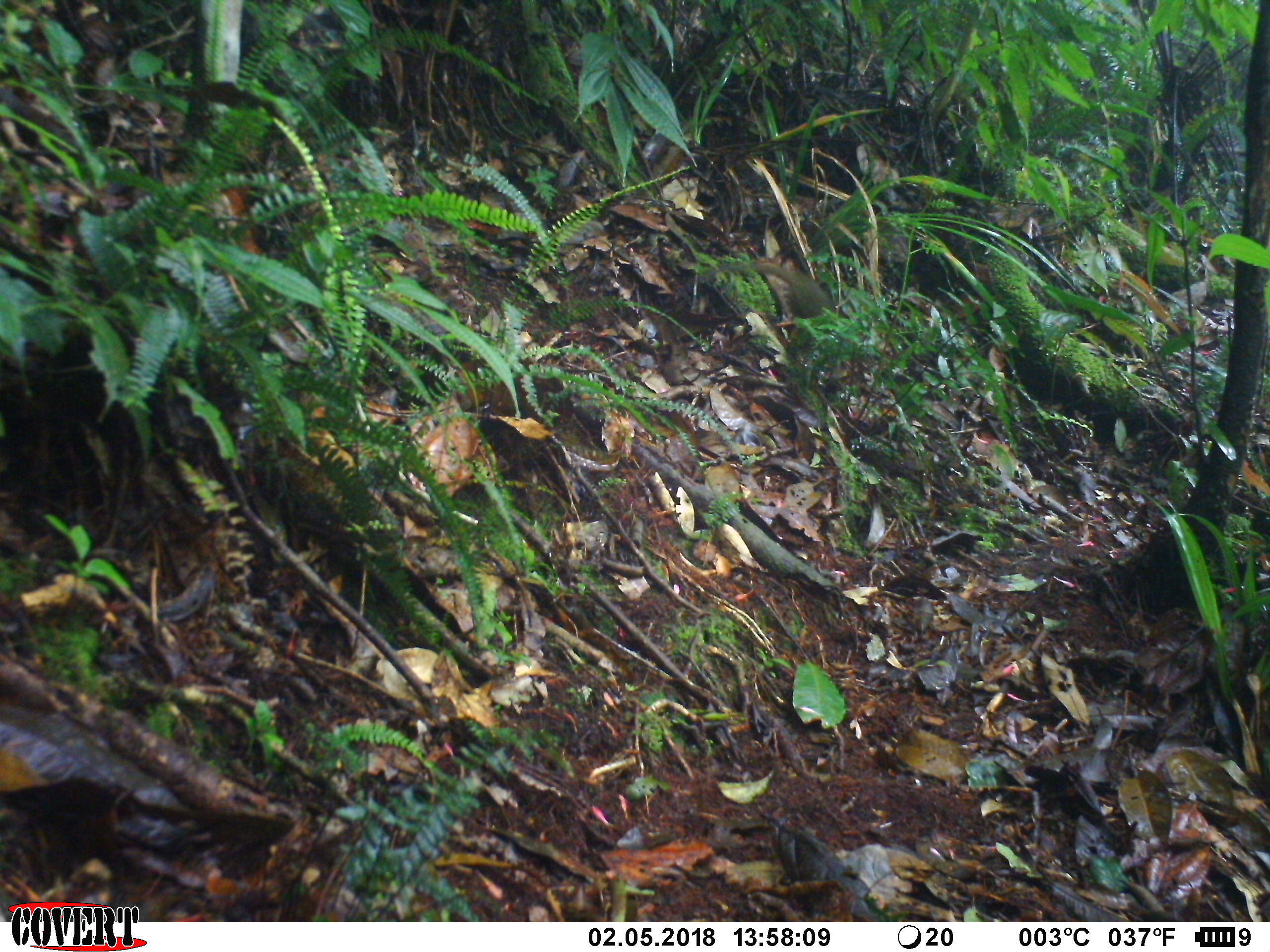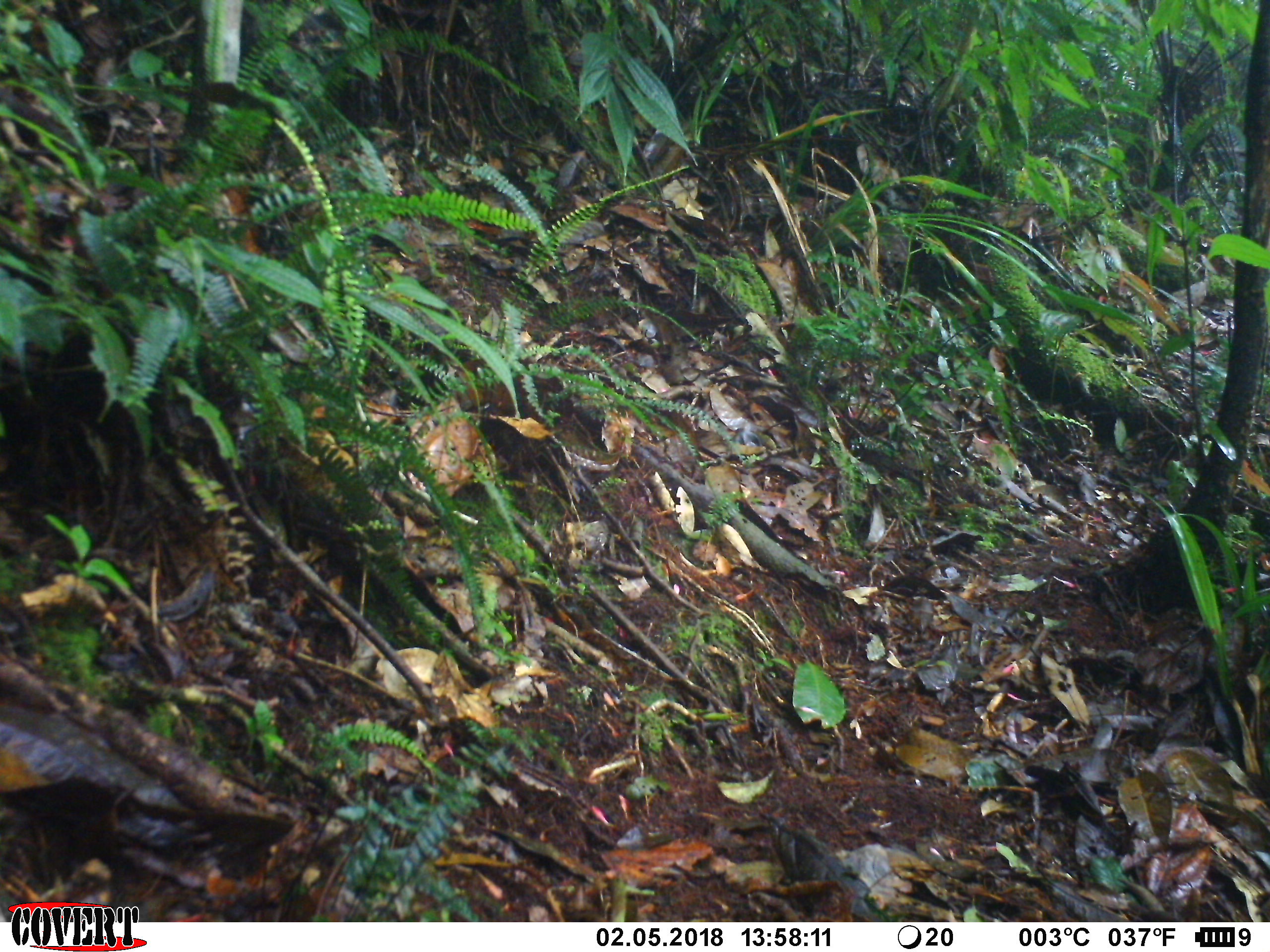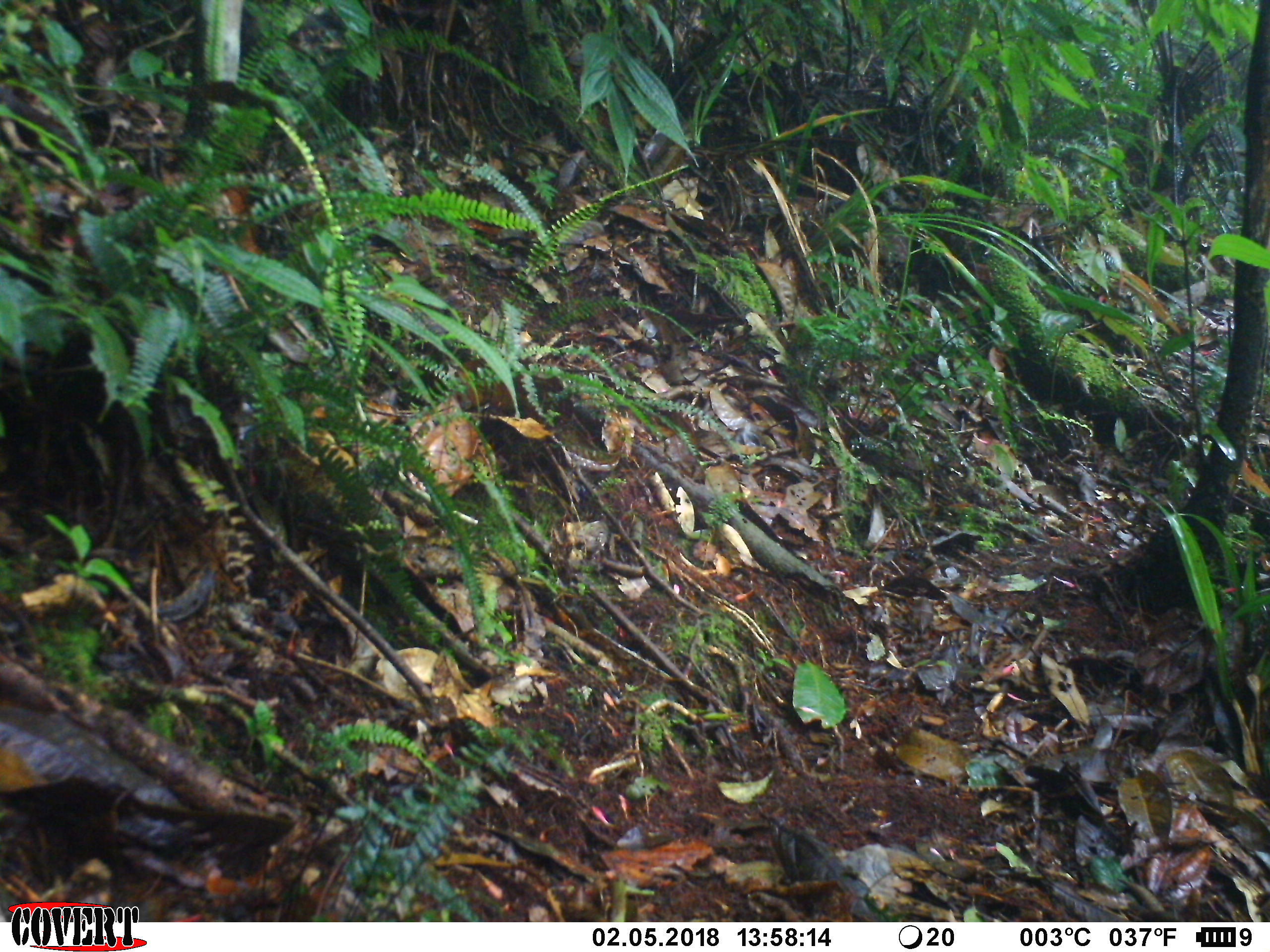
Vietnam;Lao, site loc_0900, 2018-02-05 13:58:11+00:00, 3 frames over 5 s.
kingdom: Animalia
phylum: Chordata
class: Mammalia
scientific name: Mammalia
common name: mammal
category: unidentified small mammal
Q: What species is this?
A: Unidentified small mammal (mammal) (Mammalia).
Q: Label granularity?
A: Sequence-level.